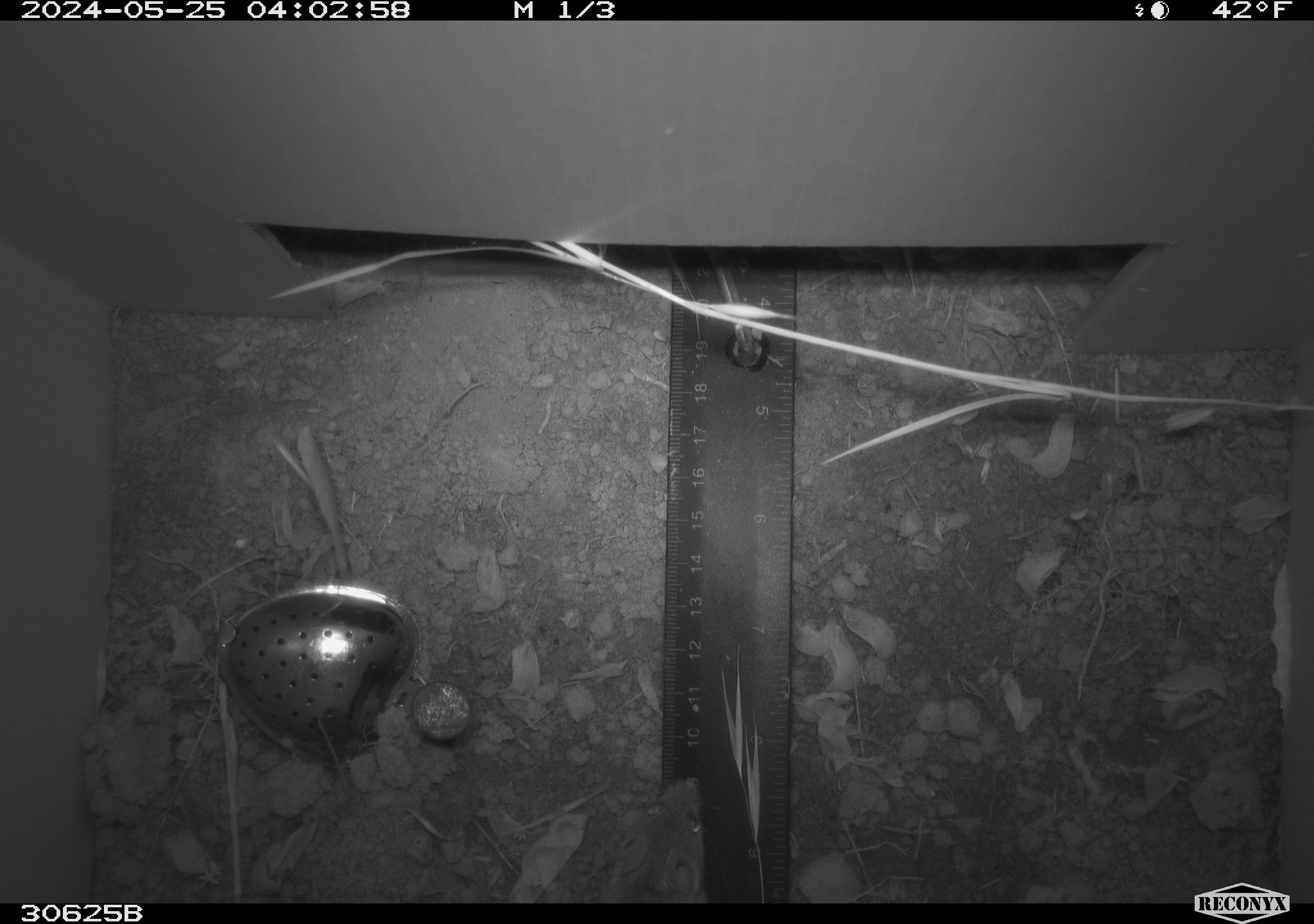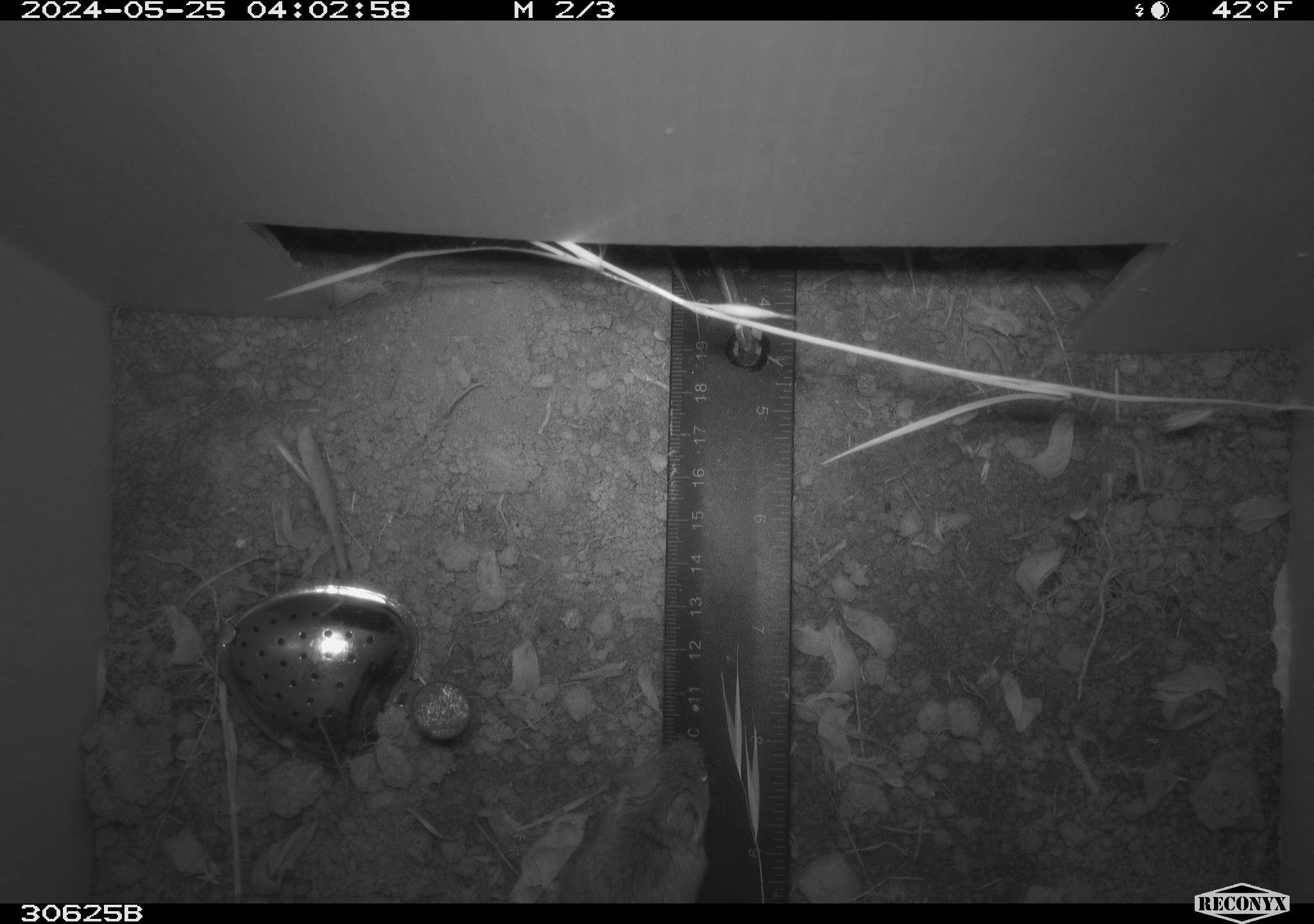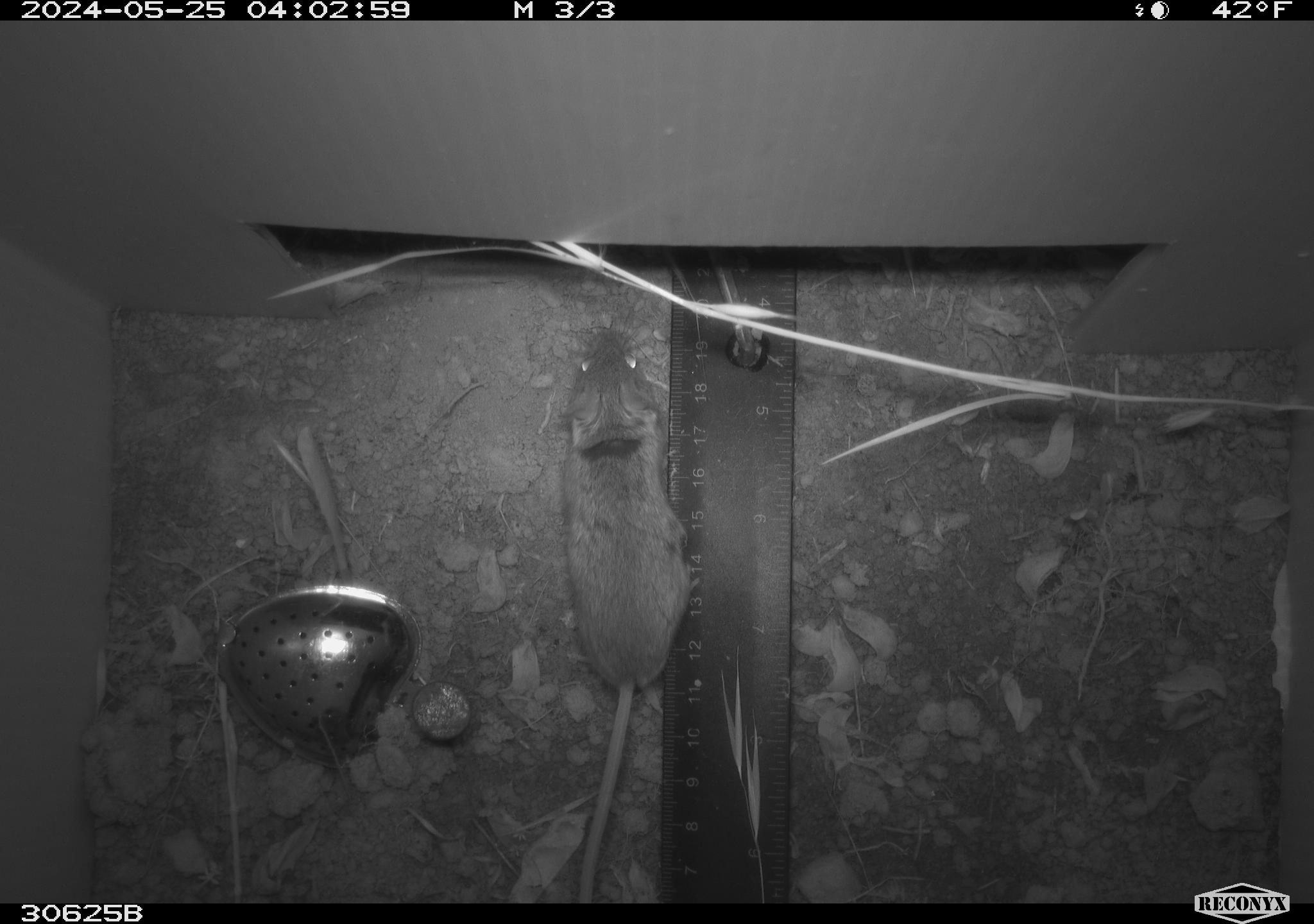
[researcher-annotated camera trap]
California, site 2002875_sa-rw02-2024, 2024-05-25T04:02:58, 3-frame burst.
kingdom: Animalia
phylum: Chordata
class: Mammalia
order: Rodentia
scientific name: Rodentia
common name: rodent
Rodent (Rodentia).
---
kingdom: Animalia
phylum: Chordata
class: Mammalia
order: Rodentia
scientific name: Rodentia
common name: mouse species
Mouse species (Rodentia).